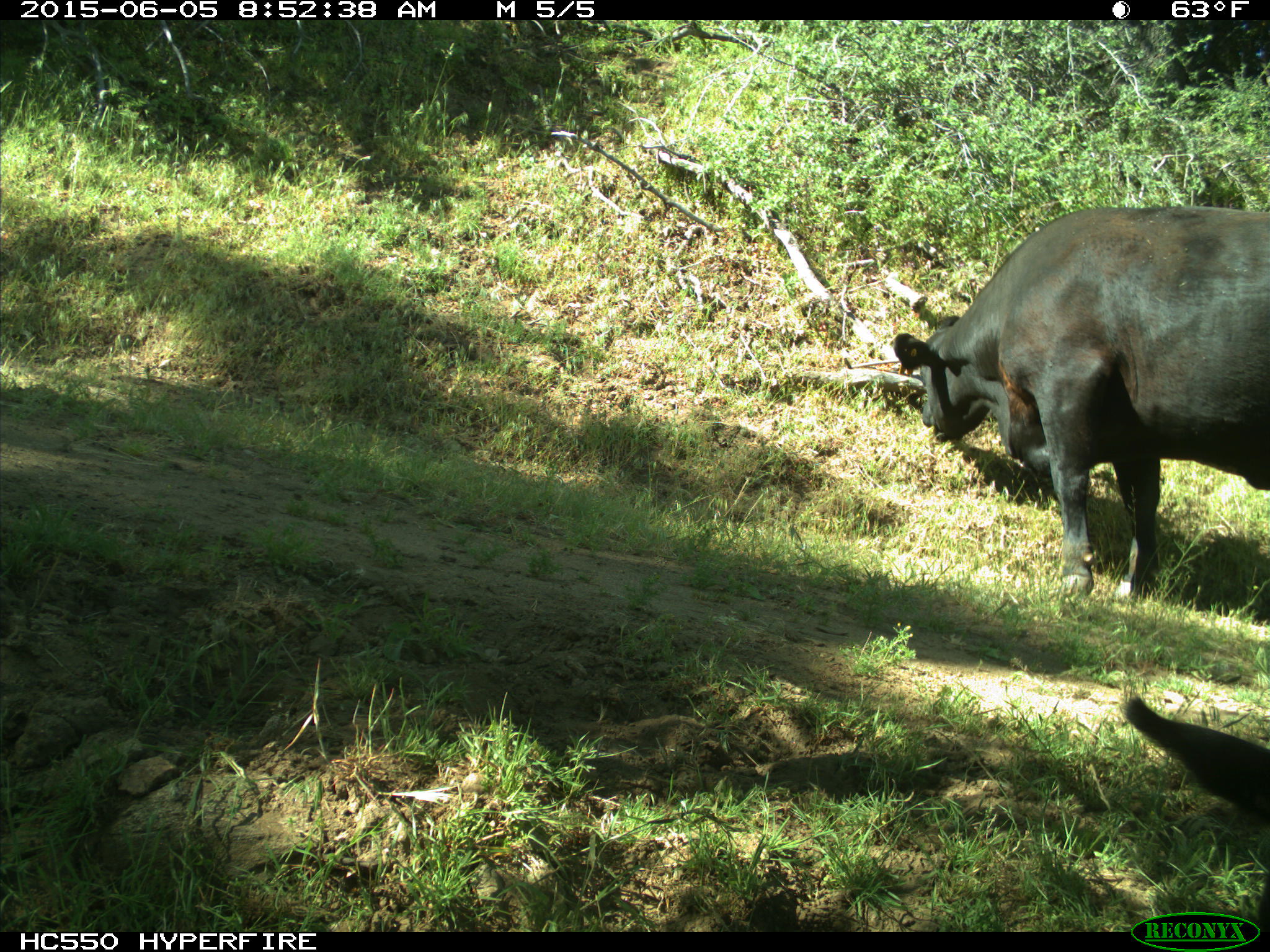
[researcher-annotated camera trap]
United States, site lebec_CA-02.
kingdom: Animalia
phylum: Chordata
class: Mammalia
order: Artiodactyla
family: Bovidae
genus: Bos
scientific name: Bos taurus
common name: domestic cow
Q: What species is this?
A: Bos taurus (domestic cow).